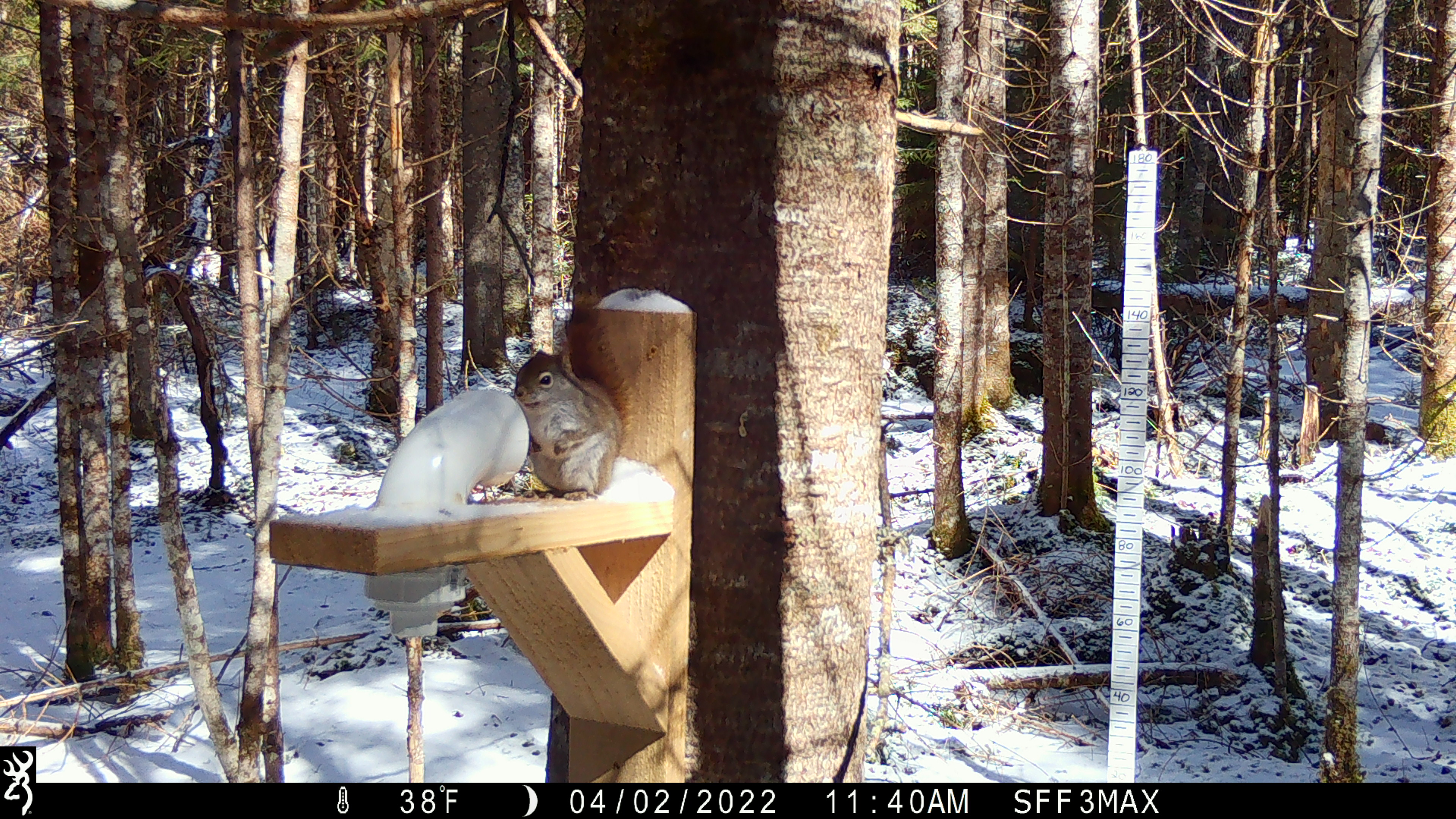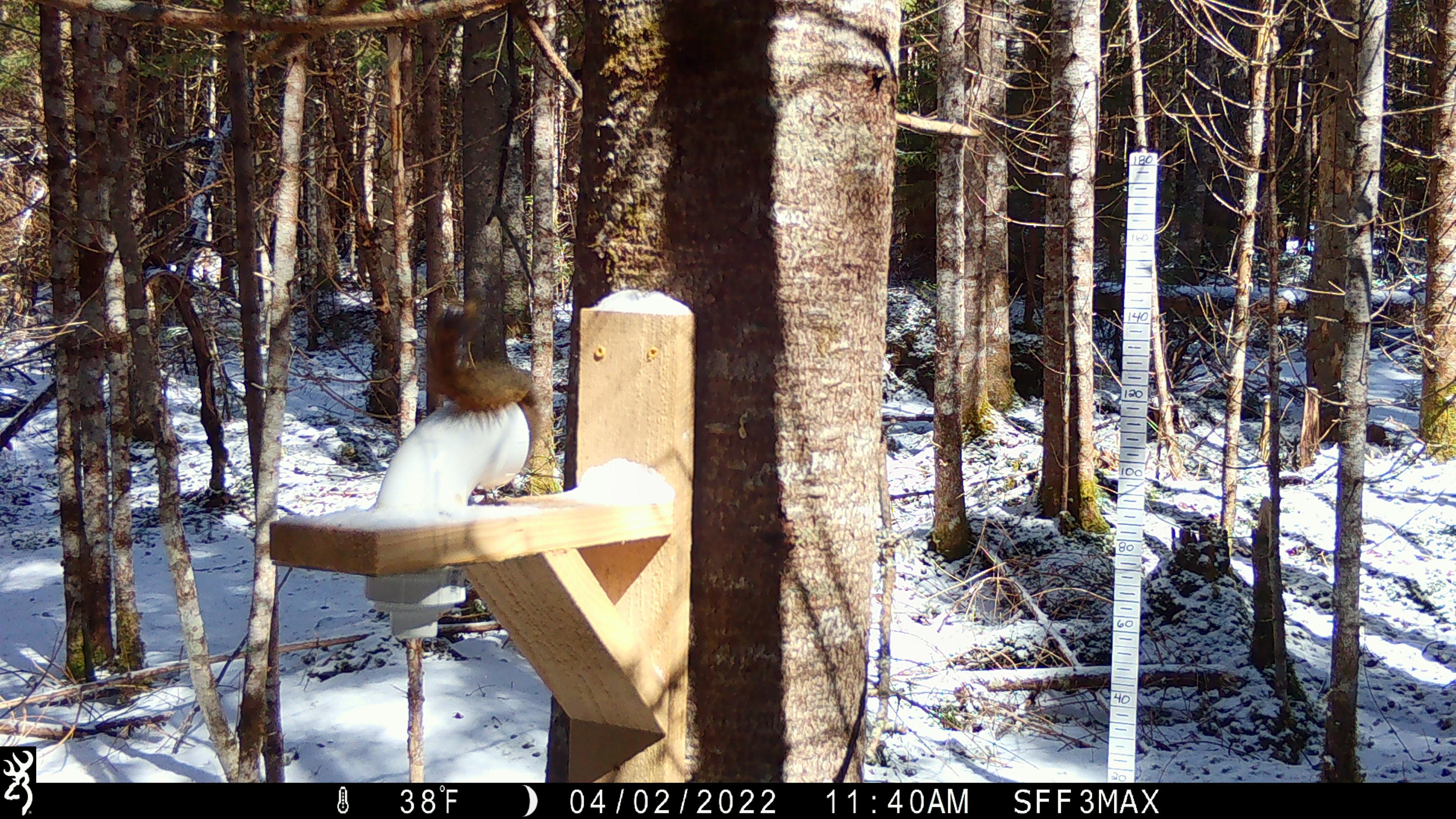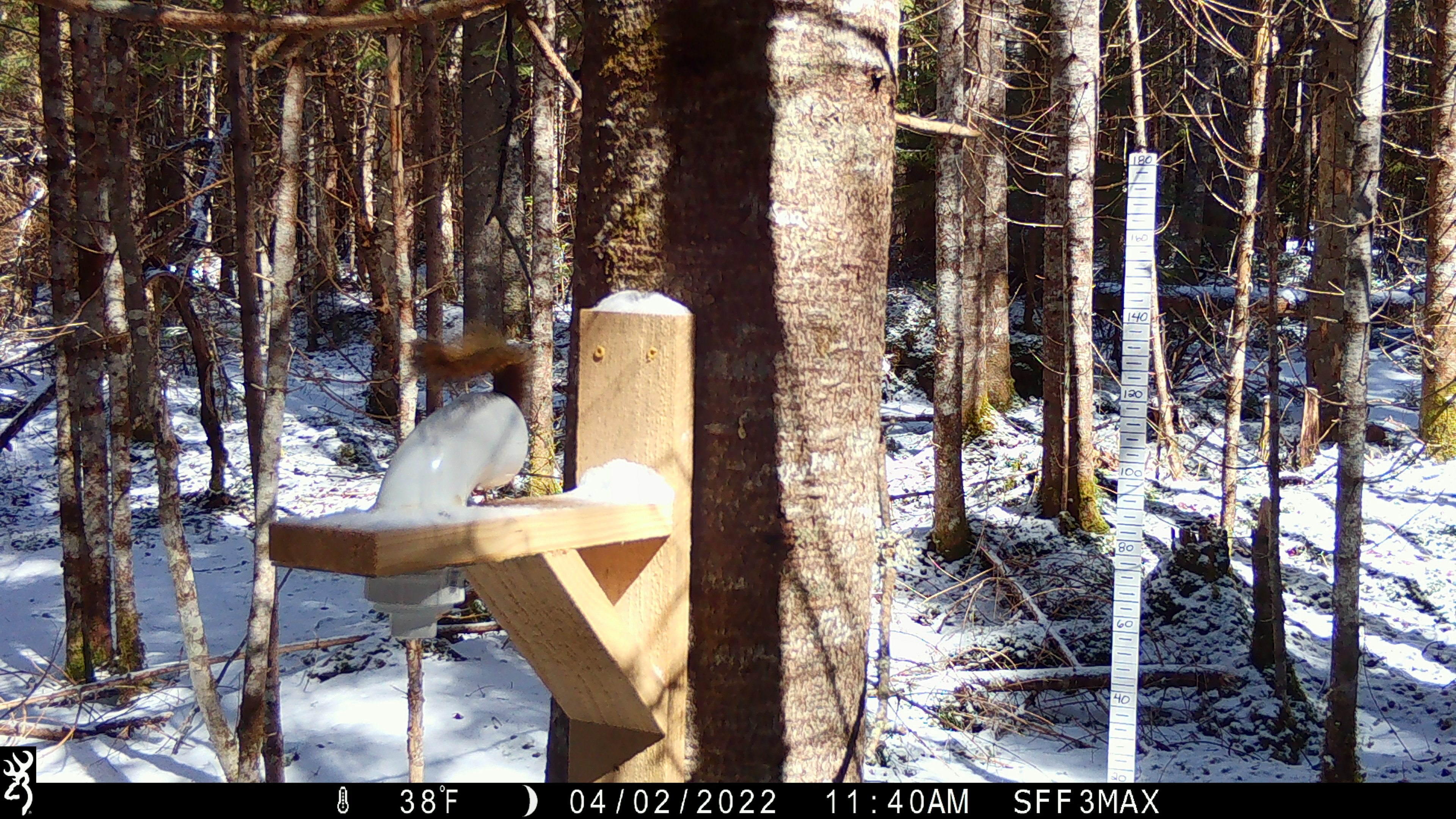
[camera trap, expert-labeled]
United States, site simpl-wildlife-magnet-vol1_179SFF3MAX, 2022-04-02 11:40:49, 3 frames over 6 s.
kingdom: Animalia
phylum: Chordata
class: Mammalia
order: Rodentia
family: Sciuridae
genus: Tamiasciurus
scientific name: Tamiasciurus hudsonicus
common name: red squirrel